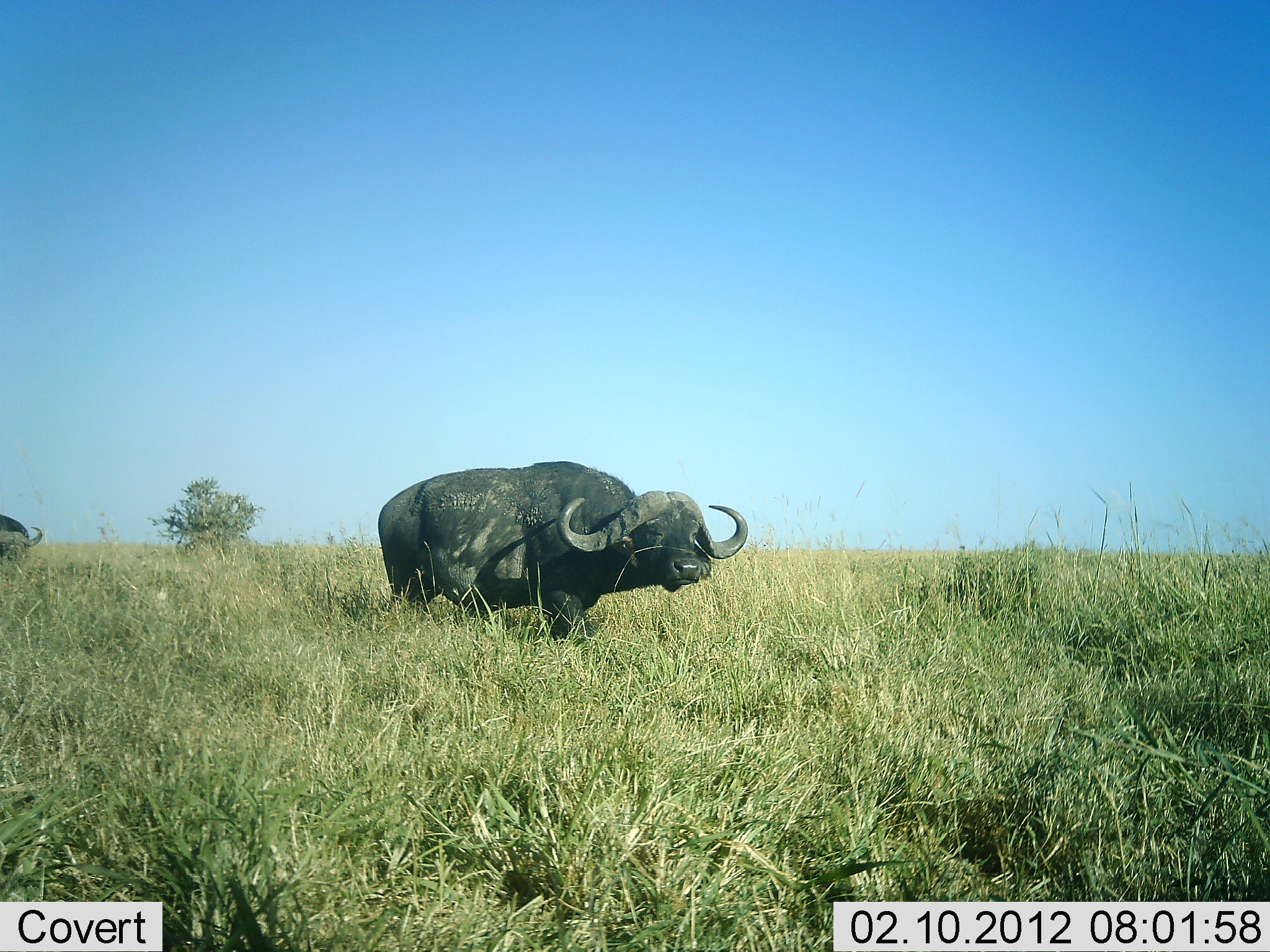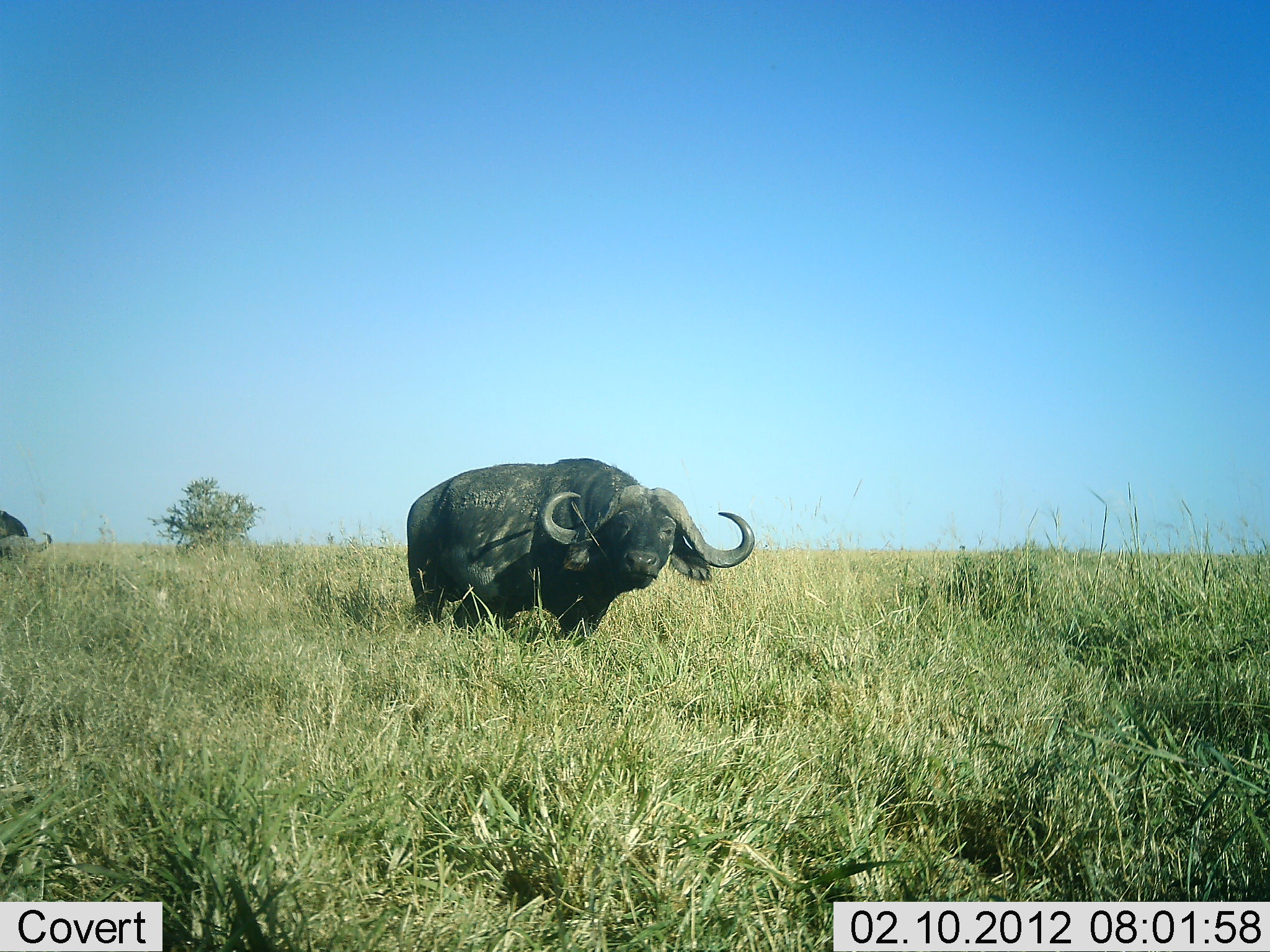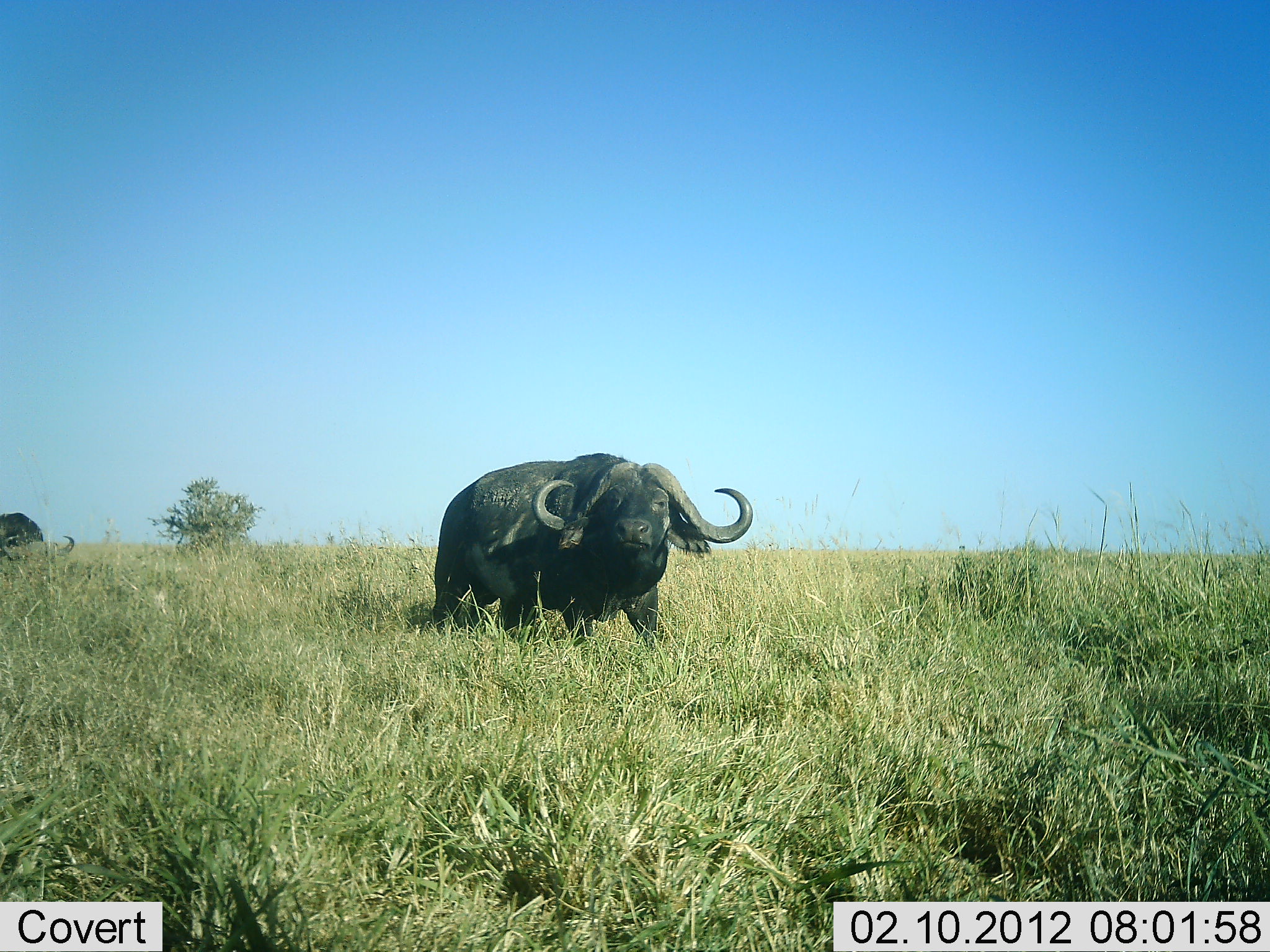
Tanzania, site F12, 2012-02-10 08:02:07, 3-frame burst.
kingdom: Animalia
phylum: Chordata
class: Mammalia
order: Artiodactyla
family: Bovidae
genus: Syncerus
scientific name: Syncerus caffer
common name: cape buffalo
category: buffalo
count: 2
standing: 37%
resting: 0%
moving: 63%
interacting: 0%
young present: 0%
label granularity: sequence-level